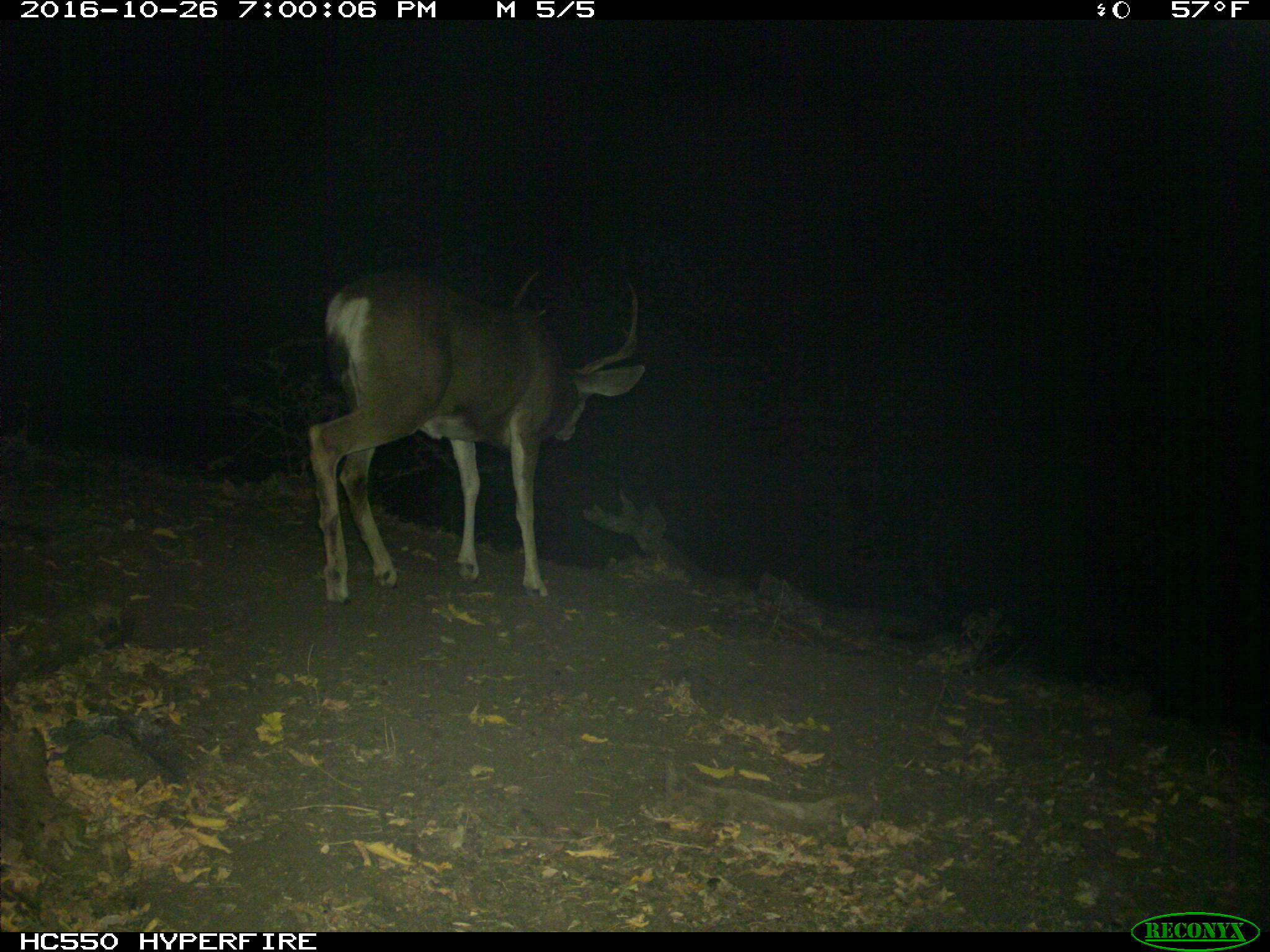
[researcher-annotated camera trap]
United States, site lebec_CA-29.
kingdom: Animalia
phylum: Chordata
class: Mammalia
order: Artiodactyla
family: Cervidae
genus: Odocoileus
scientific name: Odocoileus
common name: deer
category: unidentified deer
Unidentified deer (deer) (Odocoileus).